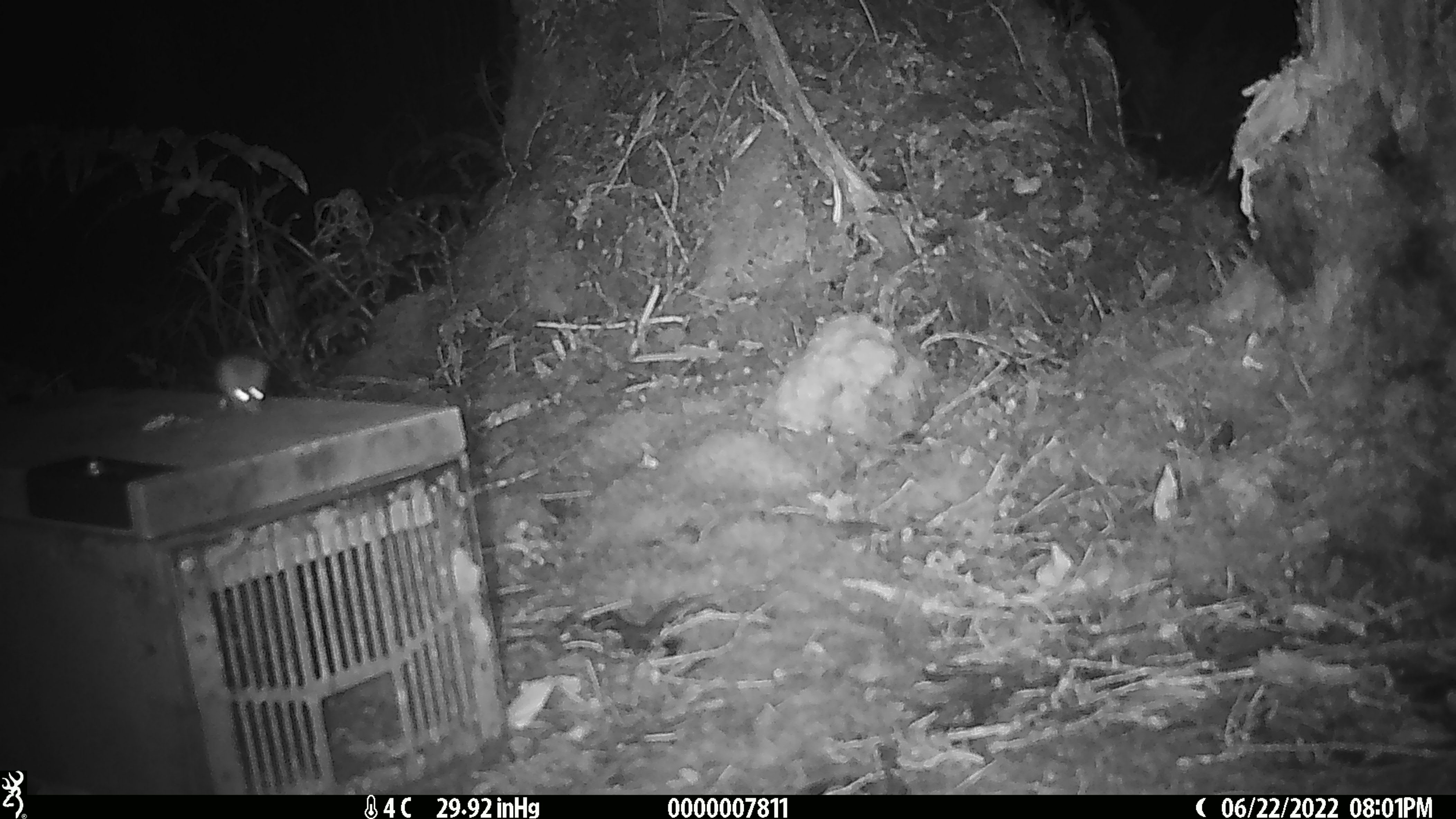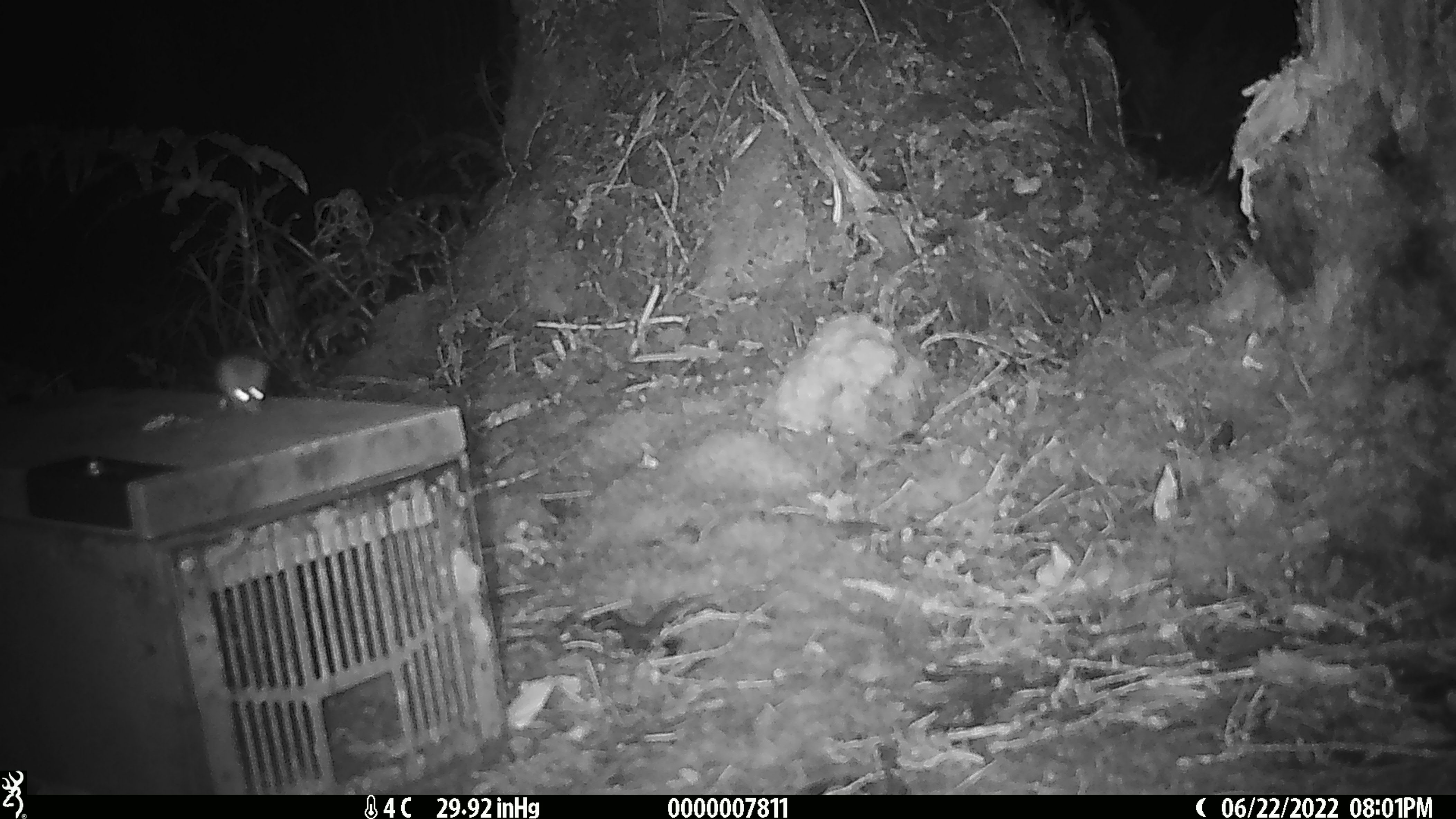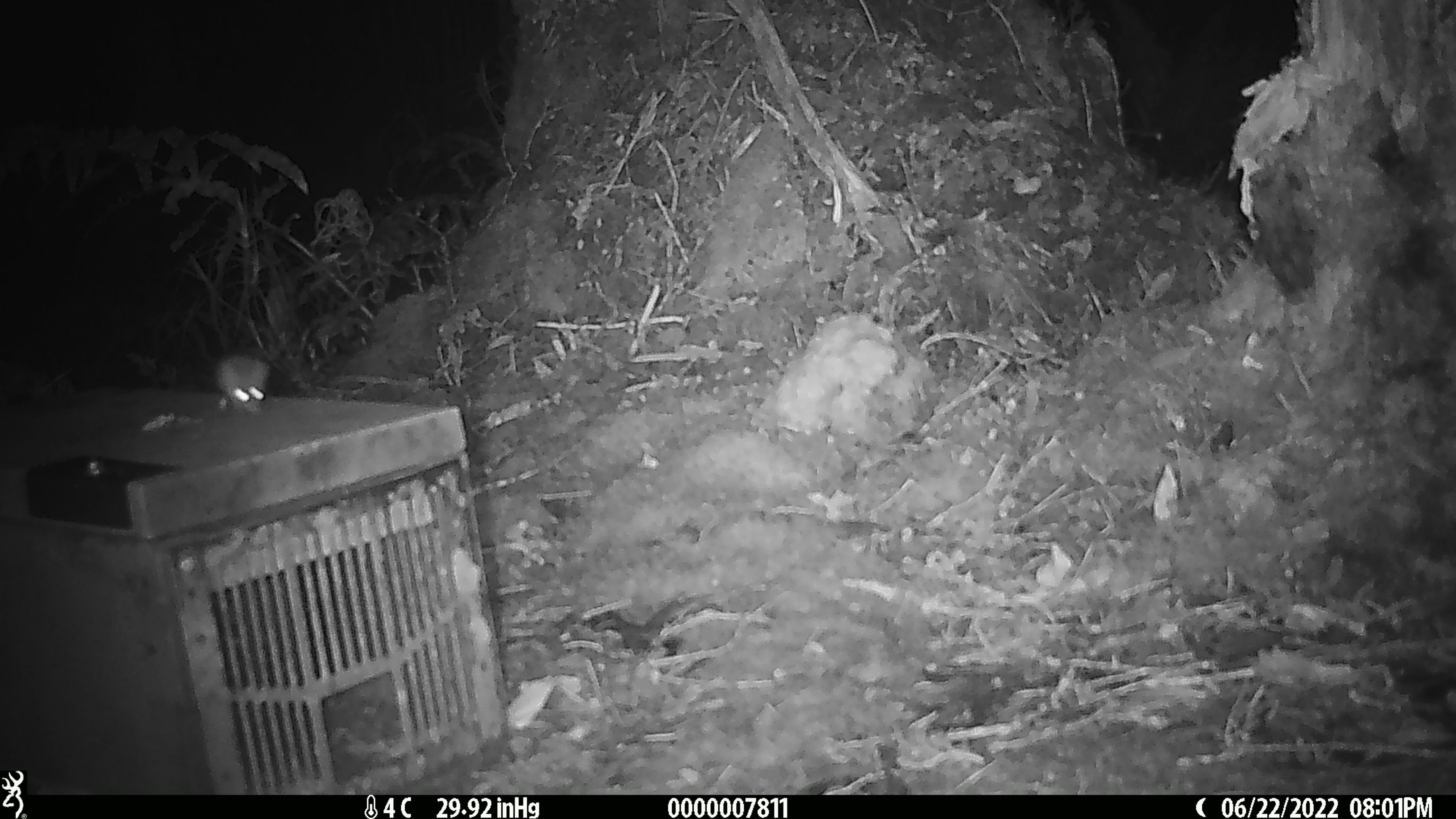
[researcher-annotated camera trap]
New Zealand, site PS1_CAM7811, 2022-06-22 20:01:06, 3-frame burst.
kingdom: Animalia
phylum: Chordata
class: Mammalia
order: Rodentia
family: Muridae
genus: Mus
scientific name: Mus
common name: mouse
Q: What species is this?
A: Mouse (Mus).